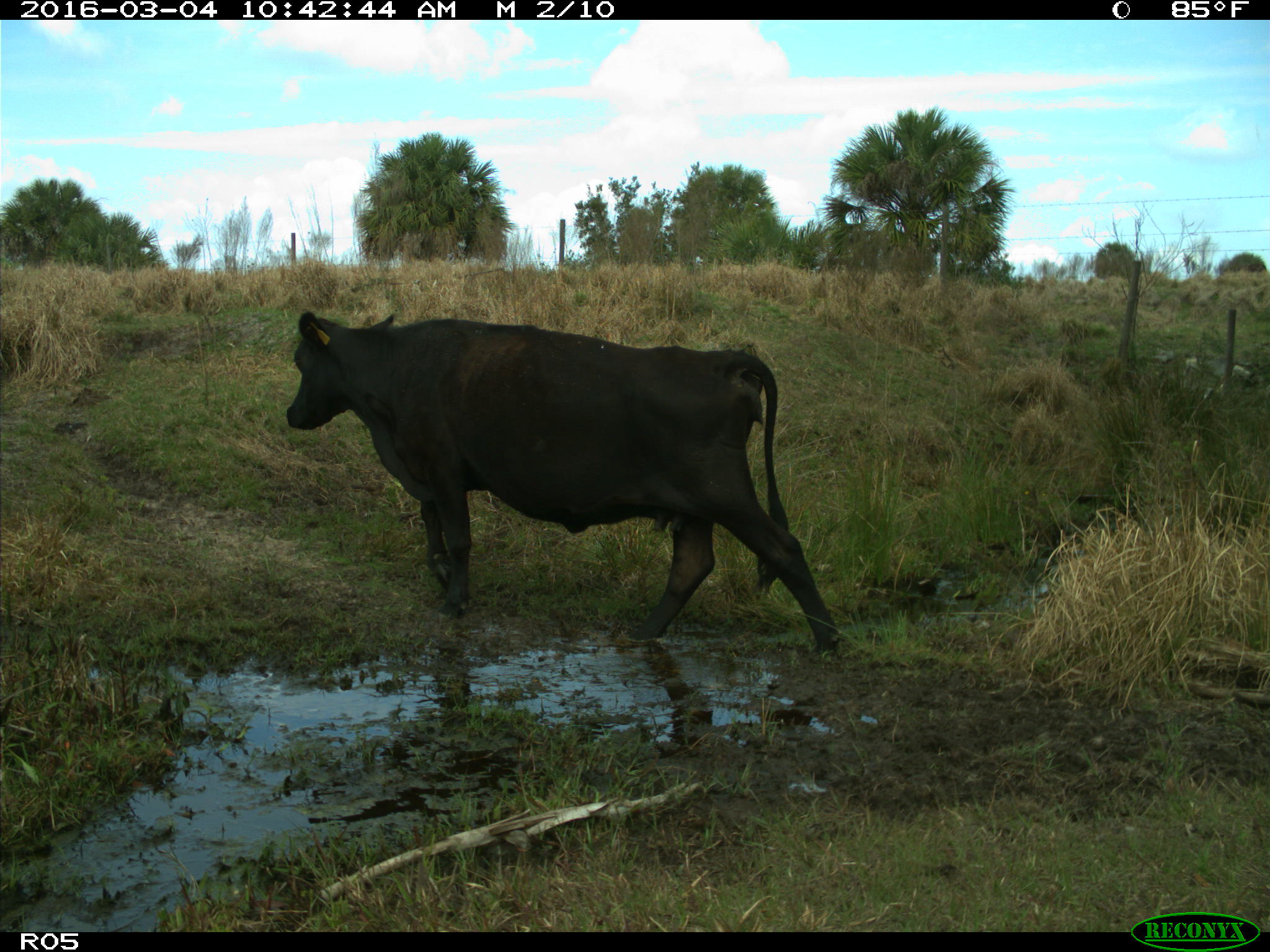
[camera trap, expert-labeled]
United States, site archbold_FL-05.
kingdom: Animalia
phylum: Chordata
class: Mammalia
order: Artiodactyla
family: Bovidae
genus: Bos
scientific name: Bos taurus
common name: domestic cow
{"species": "Bos taurus (domestic cow)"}